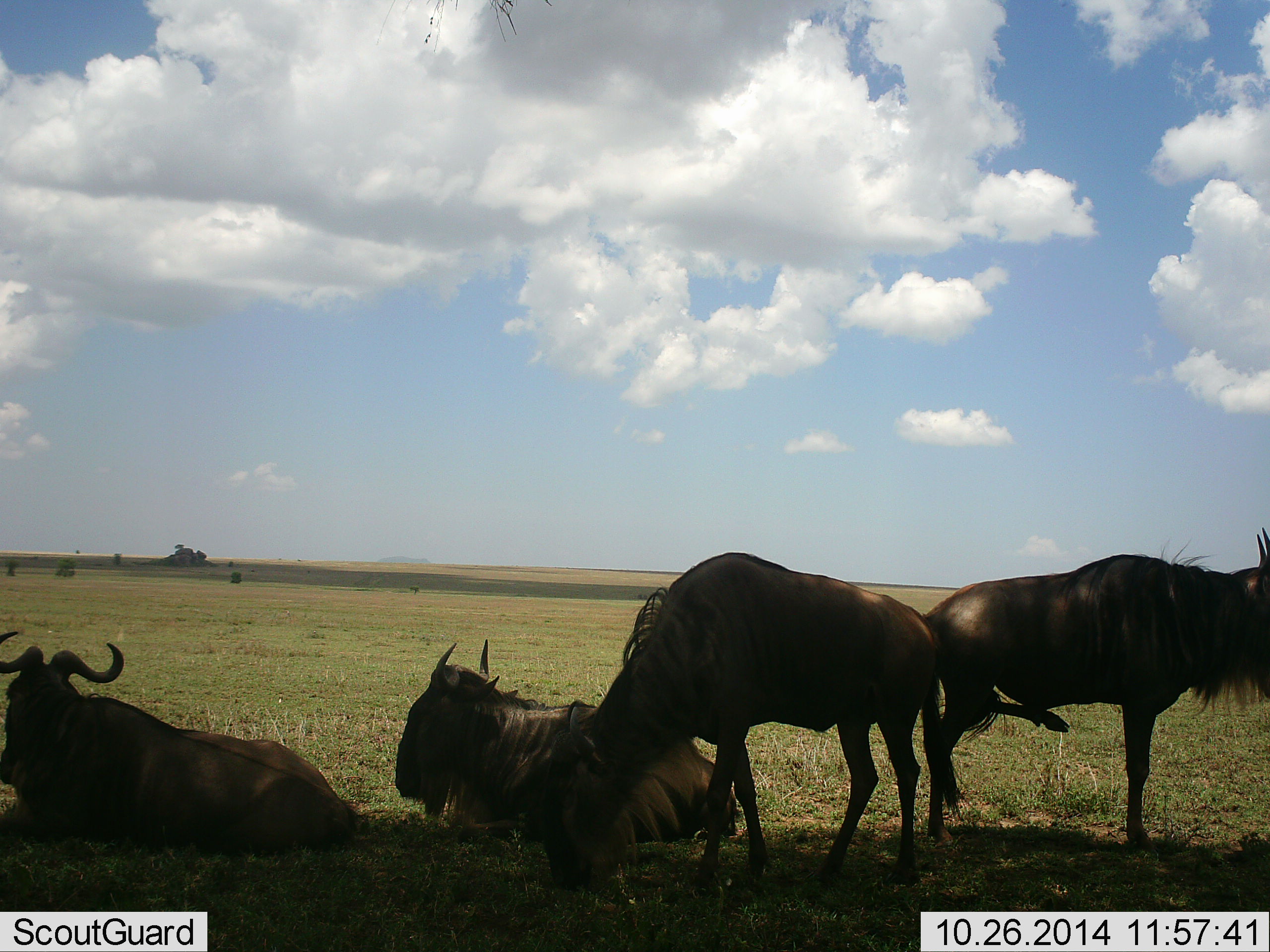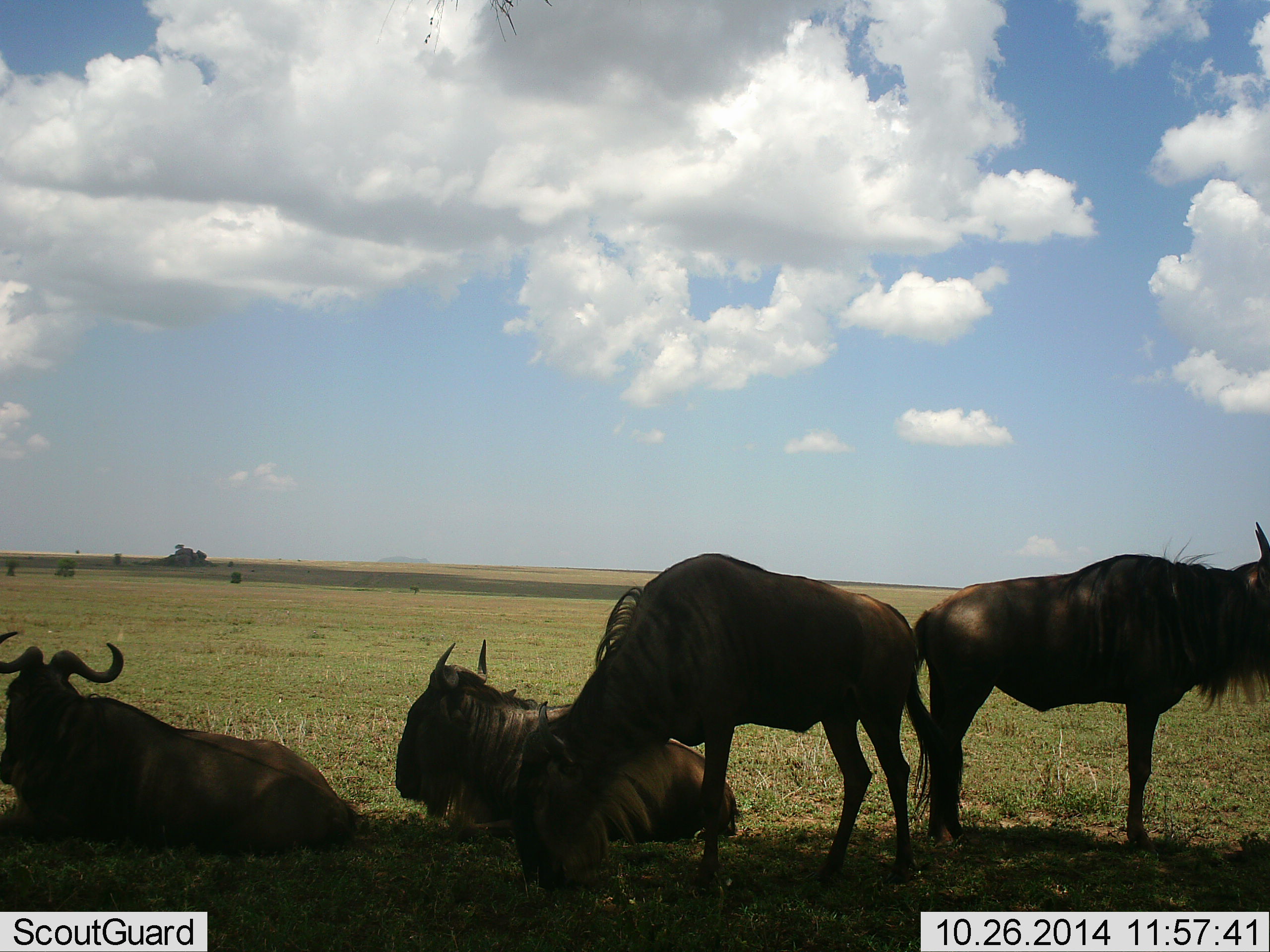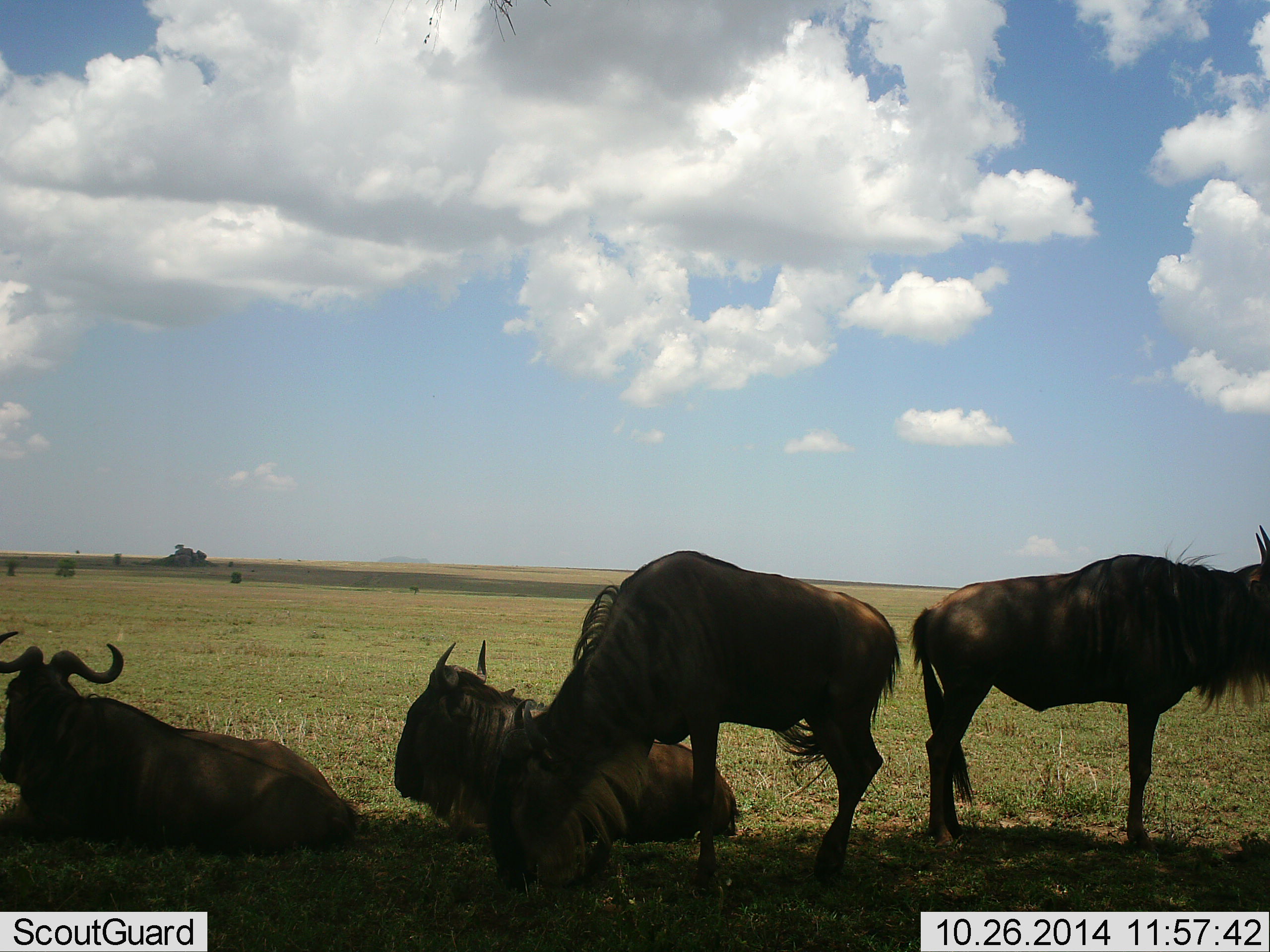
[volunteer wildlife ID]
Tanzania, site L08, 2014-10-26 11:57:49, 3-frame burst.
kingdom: Animalia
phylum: Chordata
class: Mammalia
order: Artiodactyla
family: Bovidae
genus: Connochaetes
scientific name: Connochaetes taurinus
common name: blue wildebeest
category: wildebeest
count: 4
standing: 80%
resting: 100%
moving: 0%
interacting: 0%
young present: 0%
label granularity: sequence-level